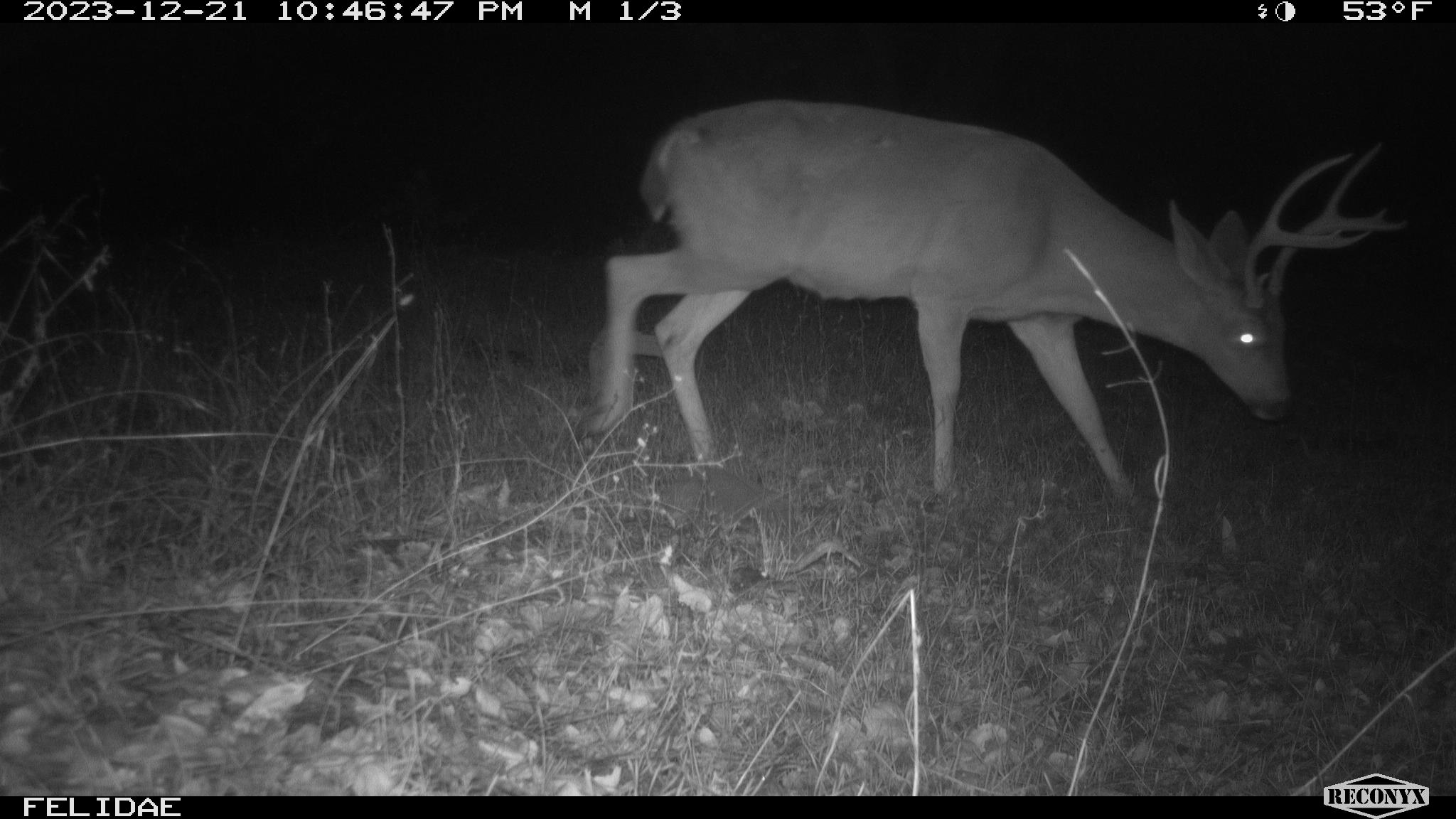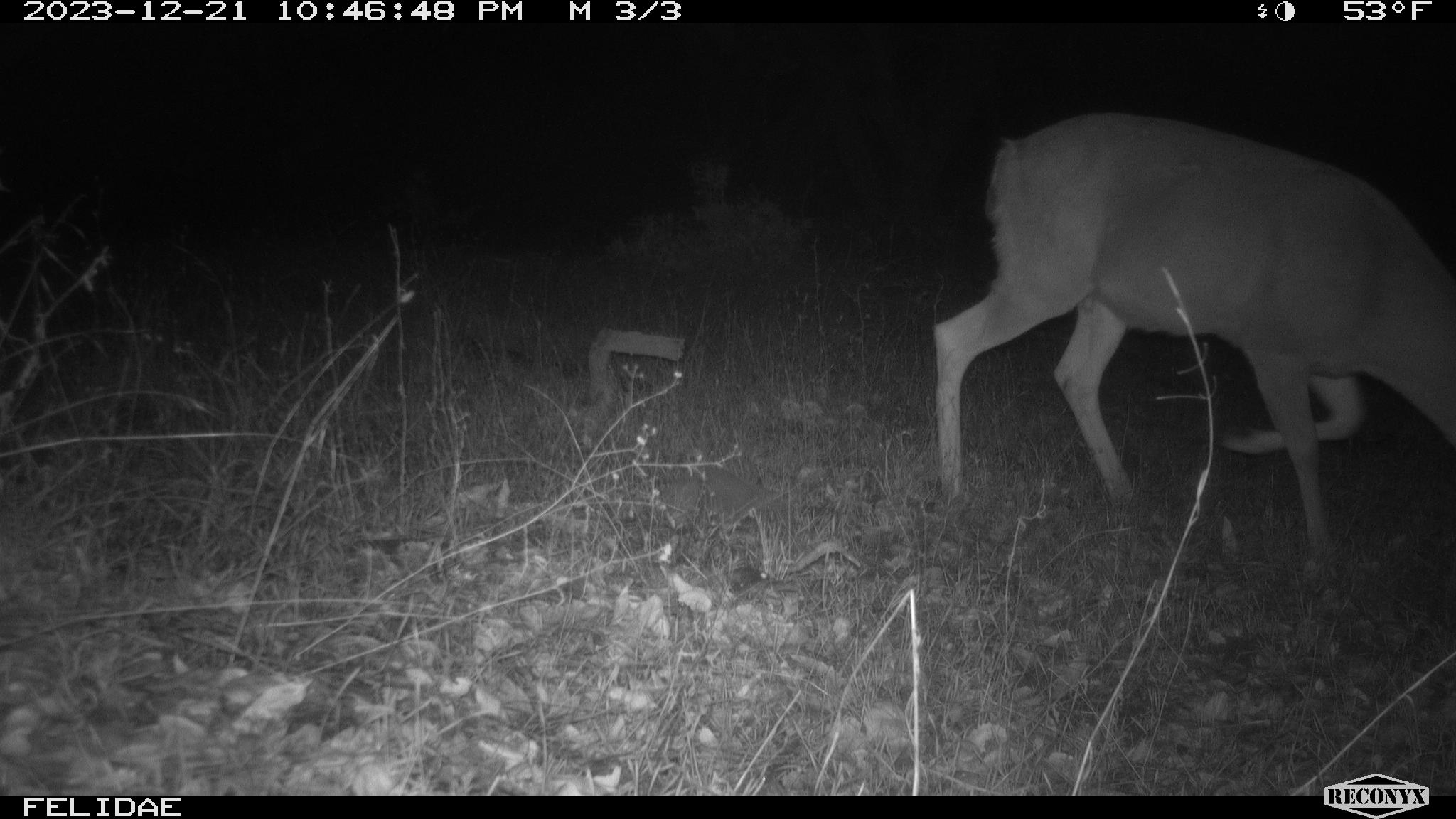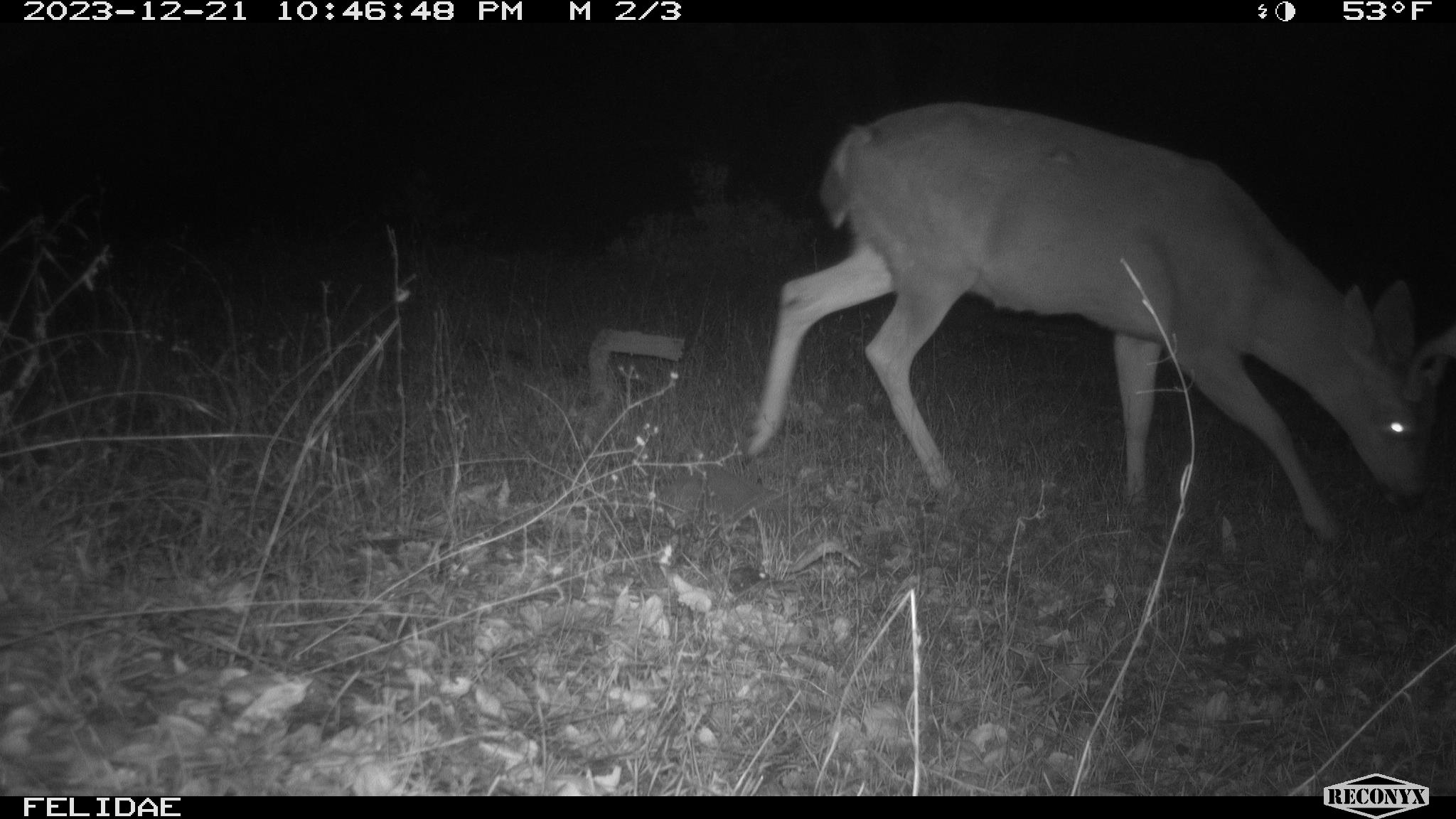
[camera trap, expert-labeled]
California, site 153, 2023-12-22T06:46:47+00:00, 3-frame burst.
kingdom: Animalia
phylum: Chordata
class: Mammalia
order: Artiodactyla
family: Cervidae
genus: Odocoileus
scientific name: Odocoileus hemionus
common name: mule deer